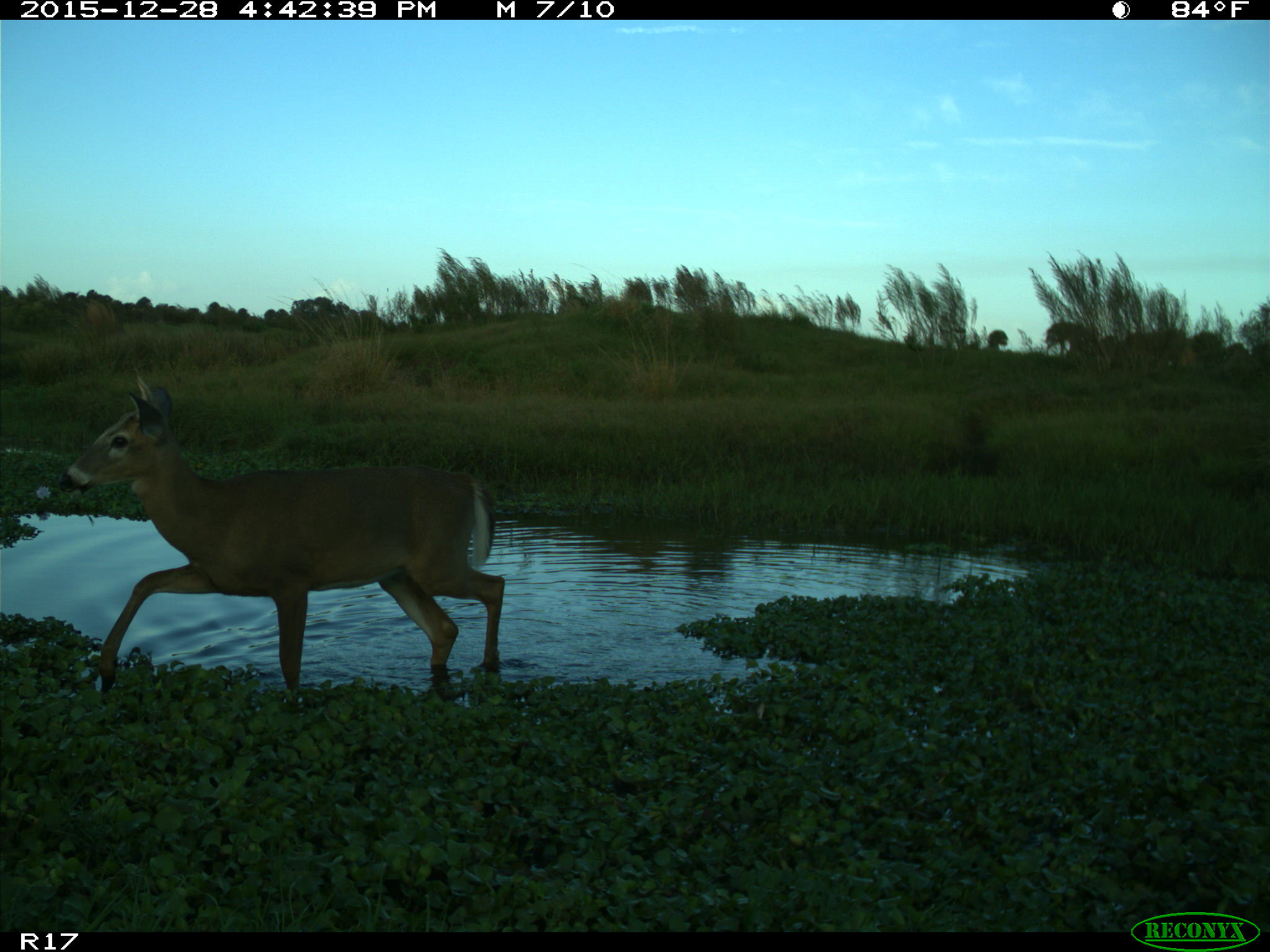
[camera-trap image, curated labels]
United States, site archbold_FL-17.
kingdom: Animalia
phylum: Chordata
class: Mammalia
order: Artiodactyla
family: Cervidae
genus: Odocoileus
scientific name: Odocoileus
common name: deer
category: unidentified deer